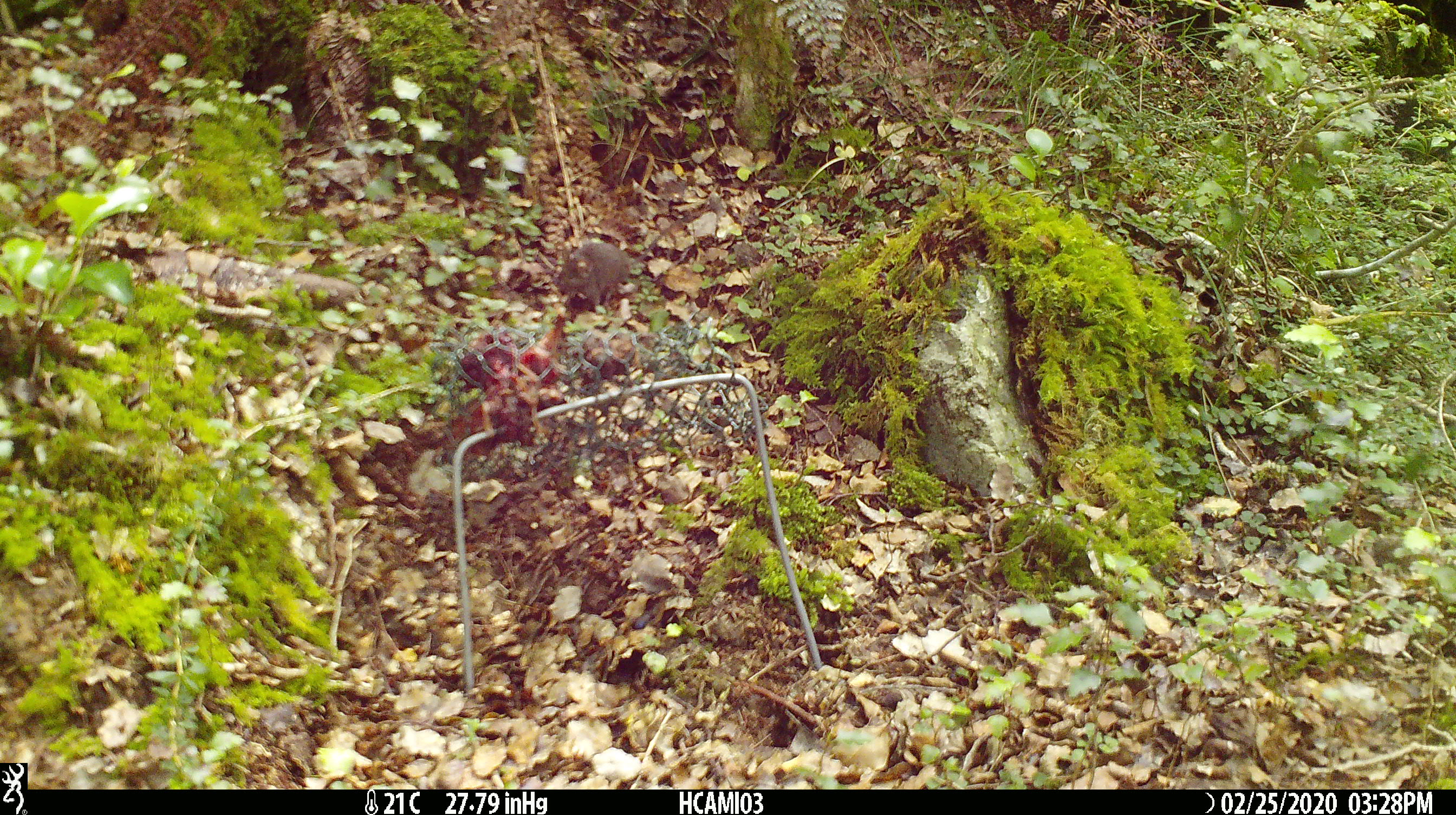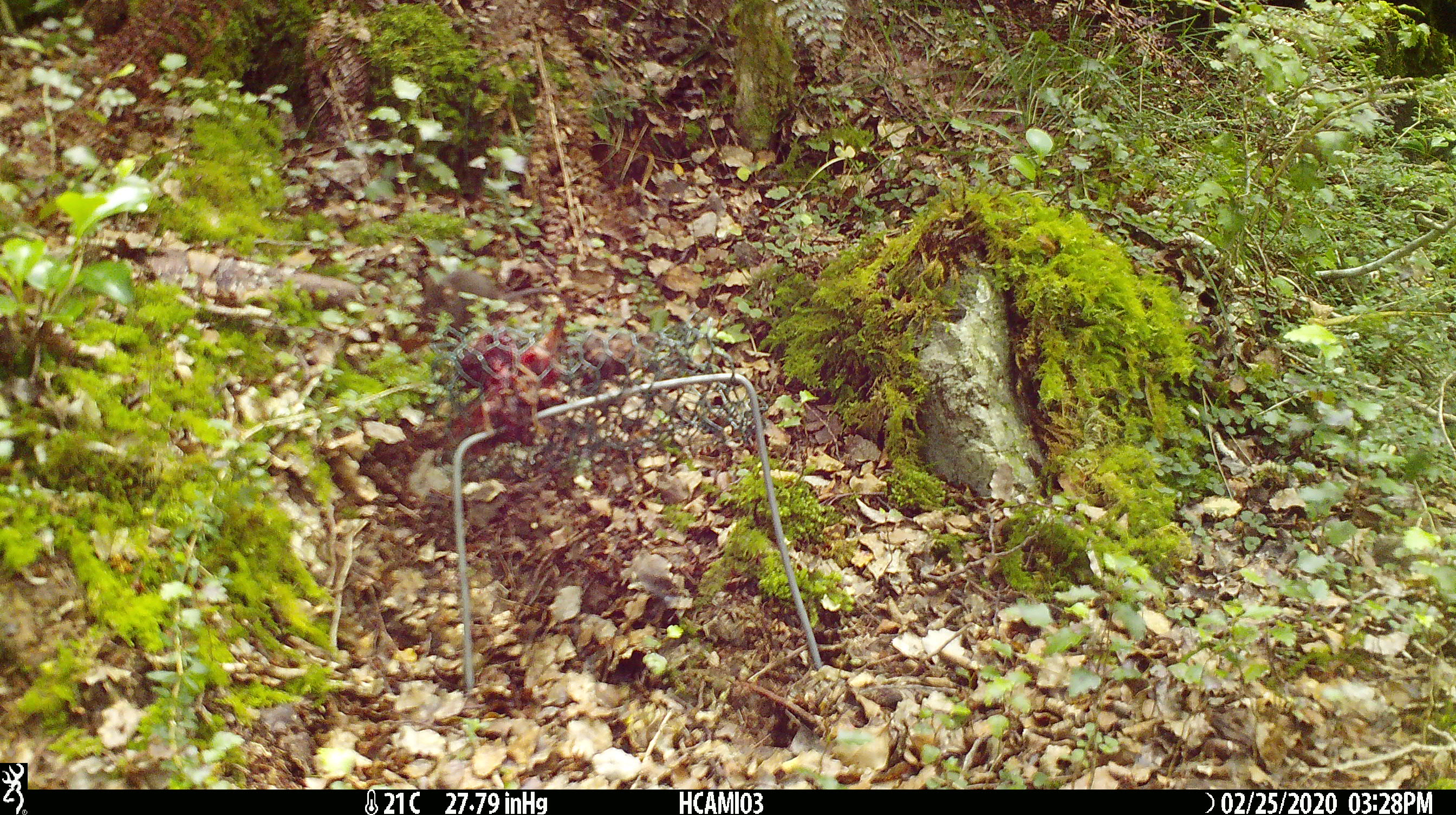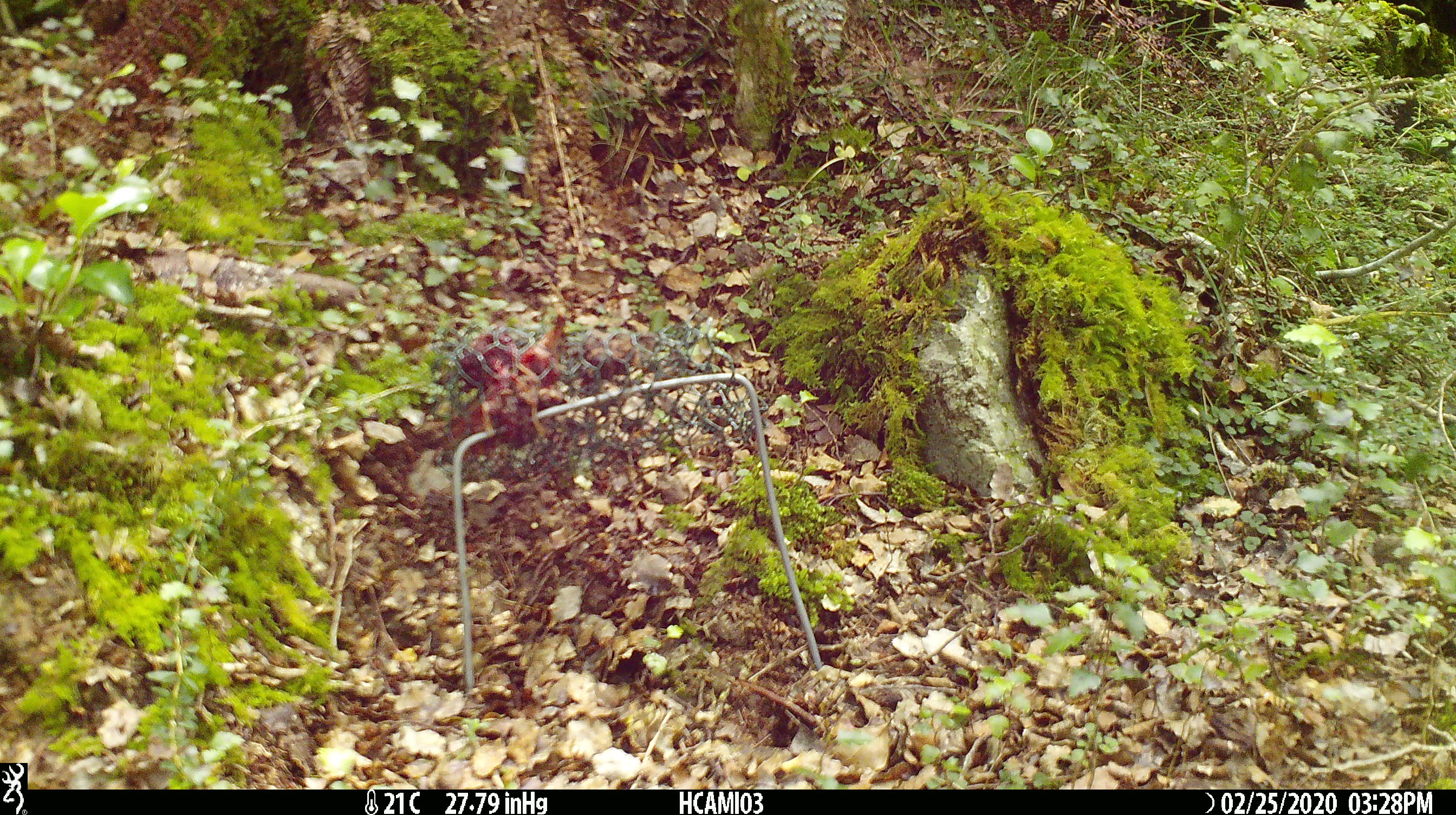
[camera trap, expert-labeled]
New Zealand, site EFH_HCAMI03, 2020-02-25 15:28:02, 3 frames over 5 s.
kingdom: Animalia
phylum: Chordata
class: Mammalia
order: Rodentia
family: Muridae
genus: Mus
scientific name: Mus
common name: mouse